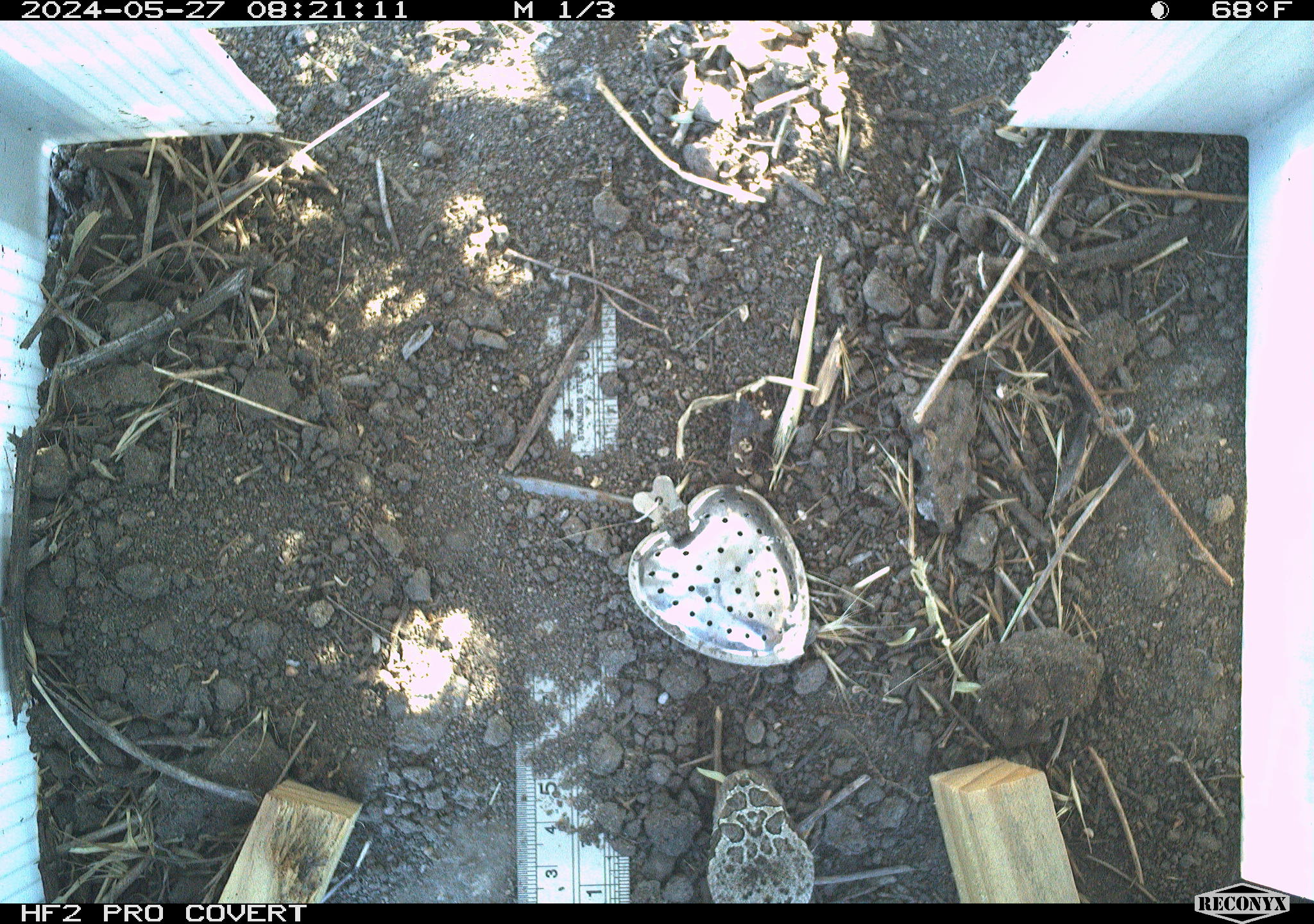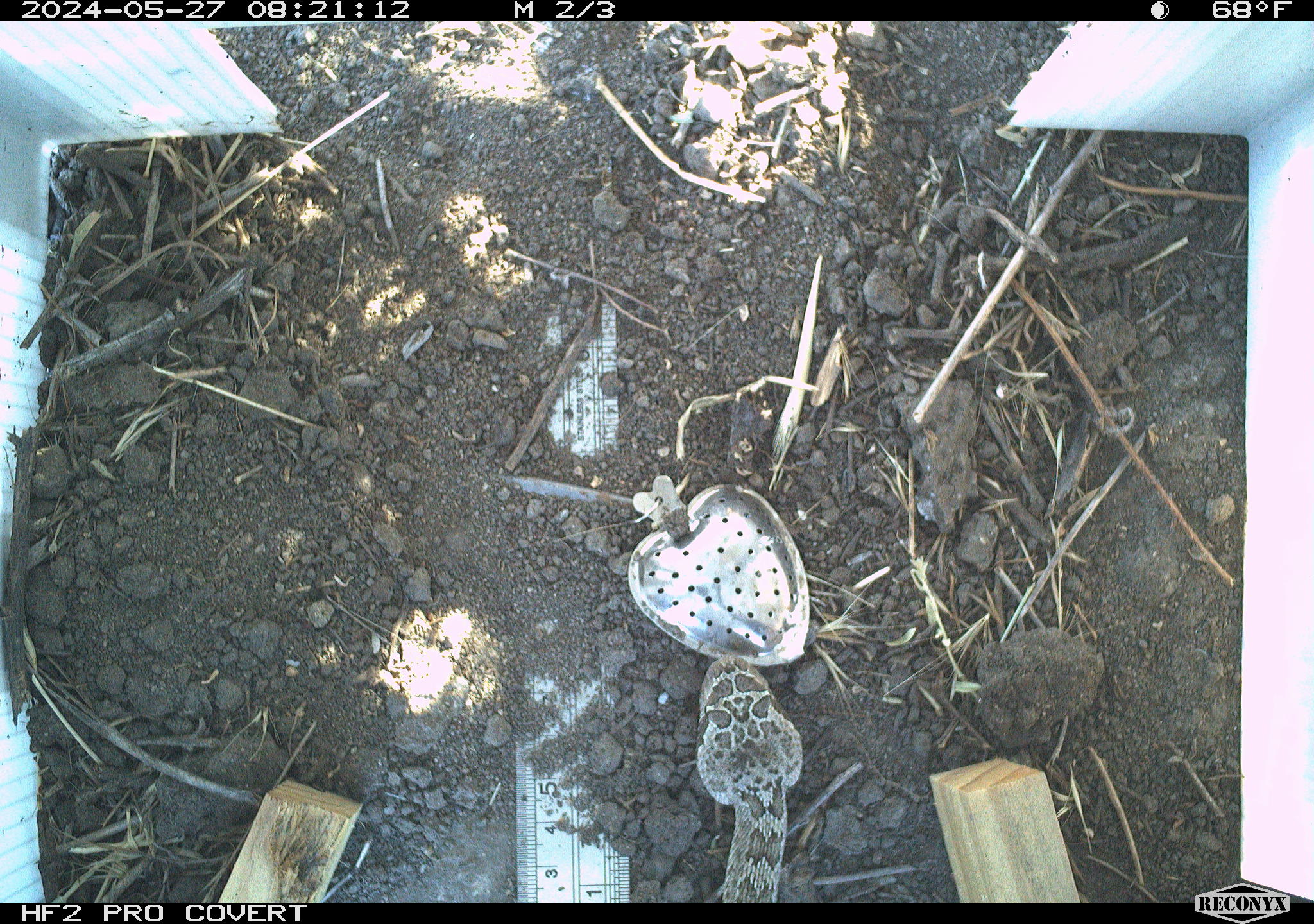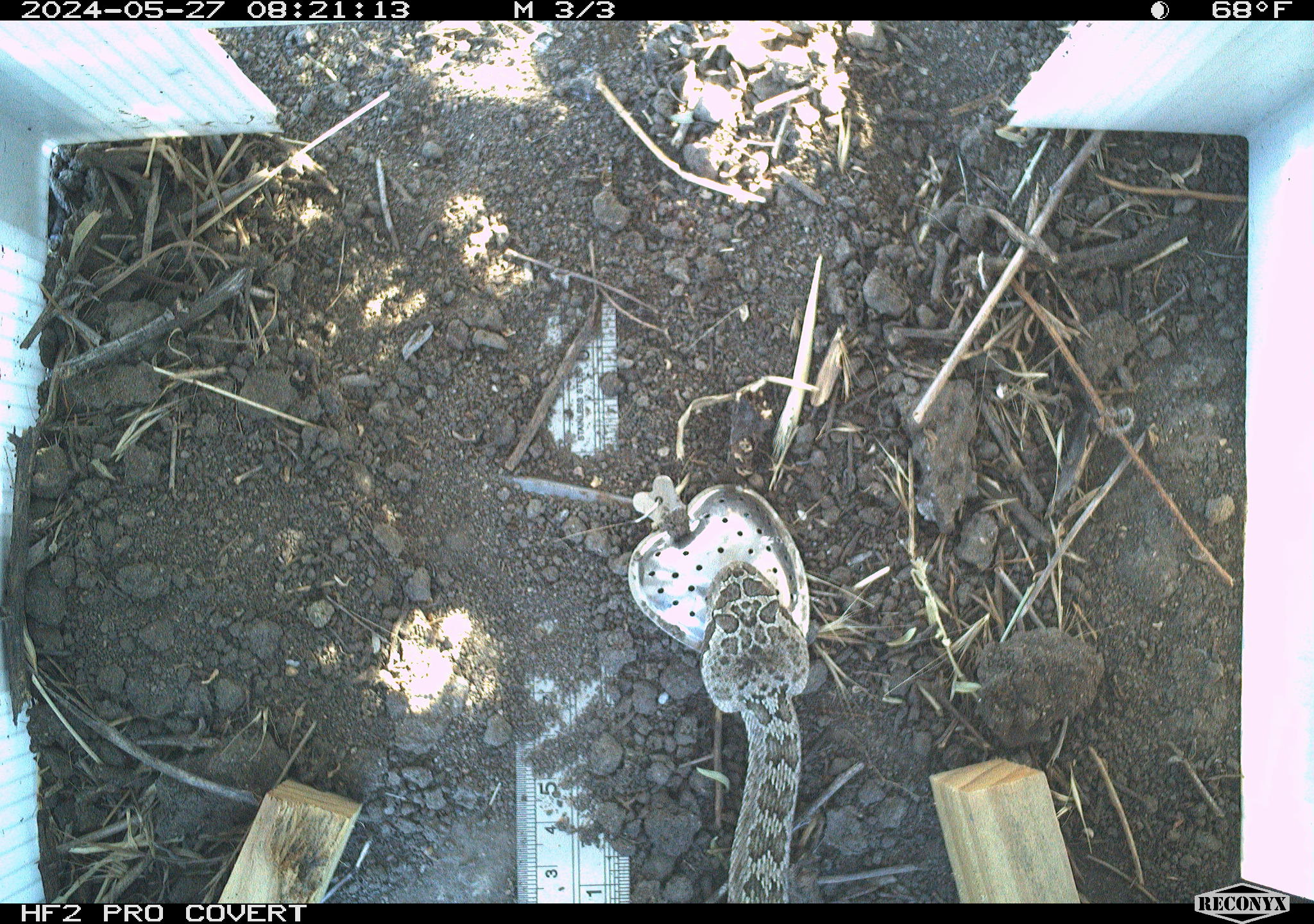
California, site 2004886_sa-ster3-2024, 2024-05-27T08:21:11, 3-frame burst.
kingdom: Animalia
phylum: Chordata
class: Reptilia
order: Squamata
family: Viperidae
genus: Crotalus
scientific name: Crotalus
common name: rattlers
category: crotalus species